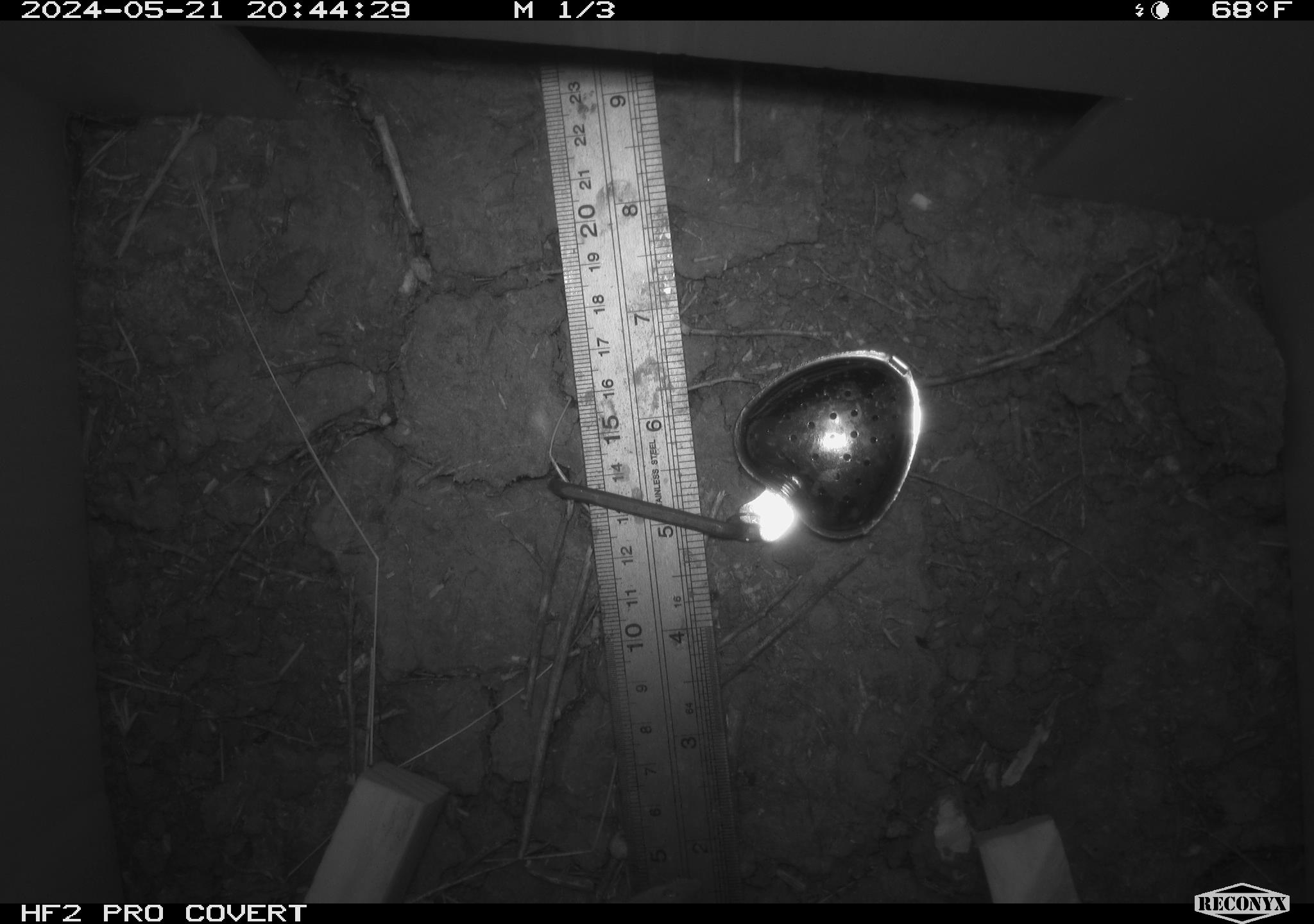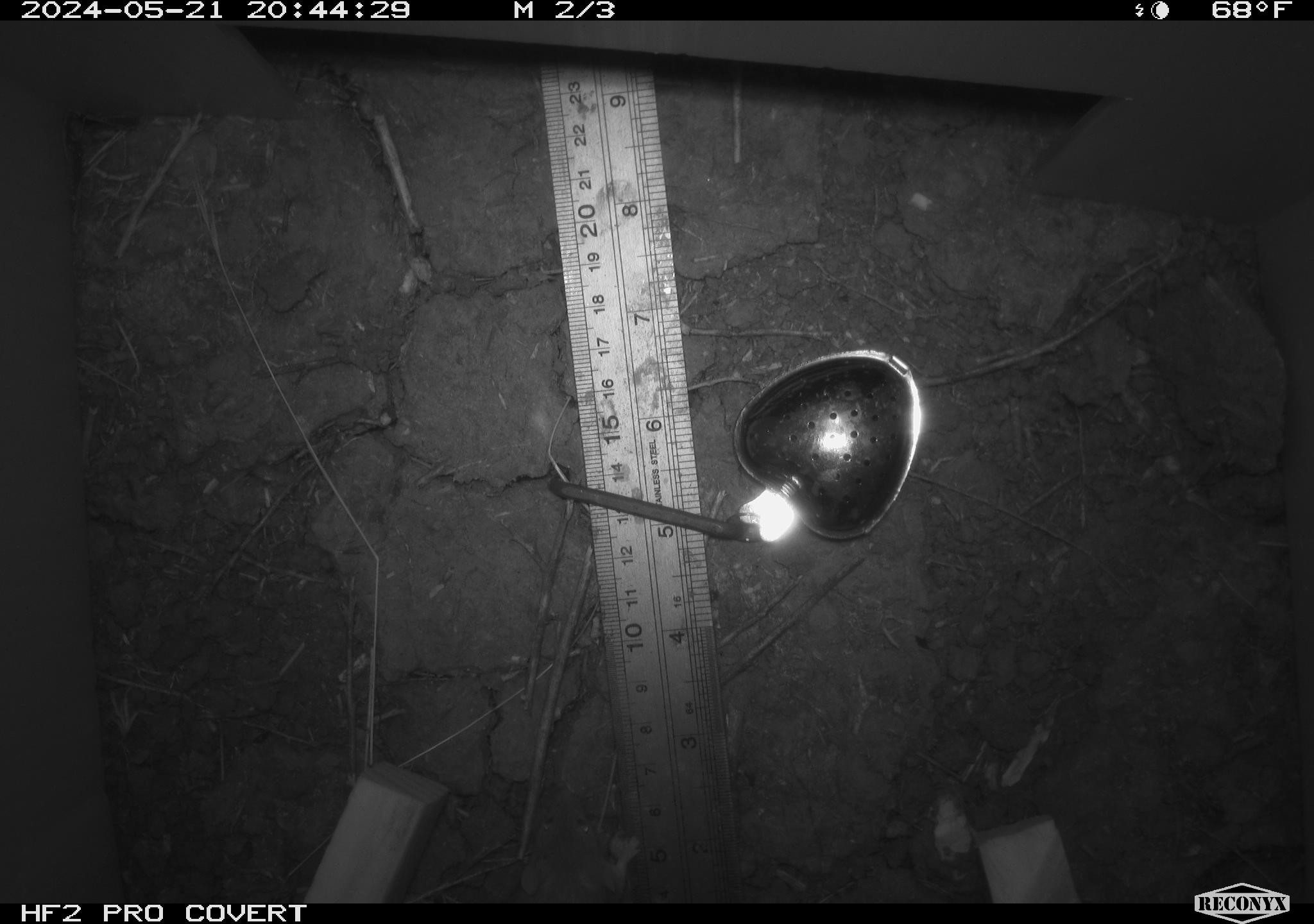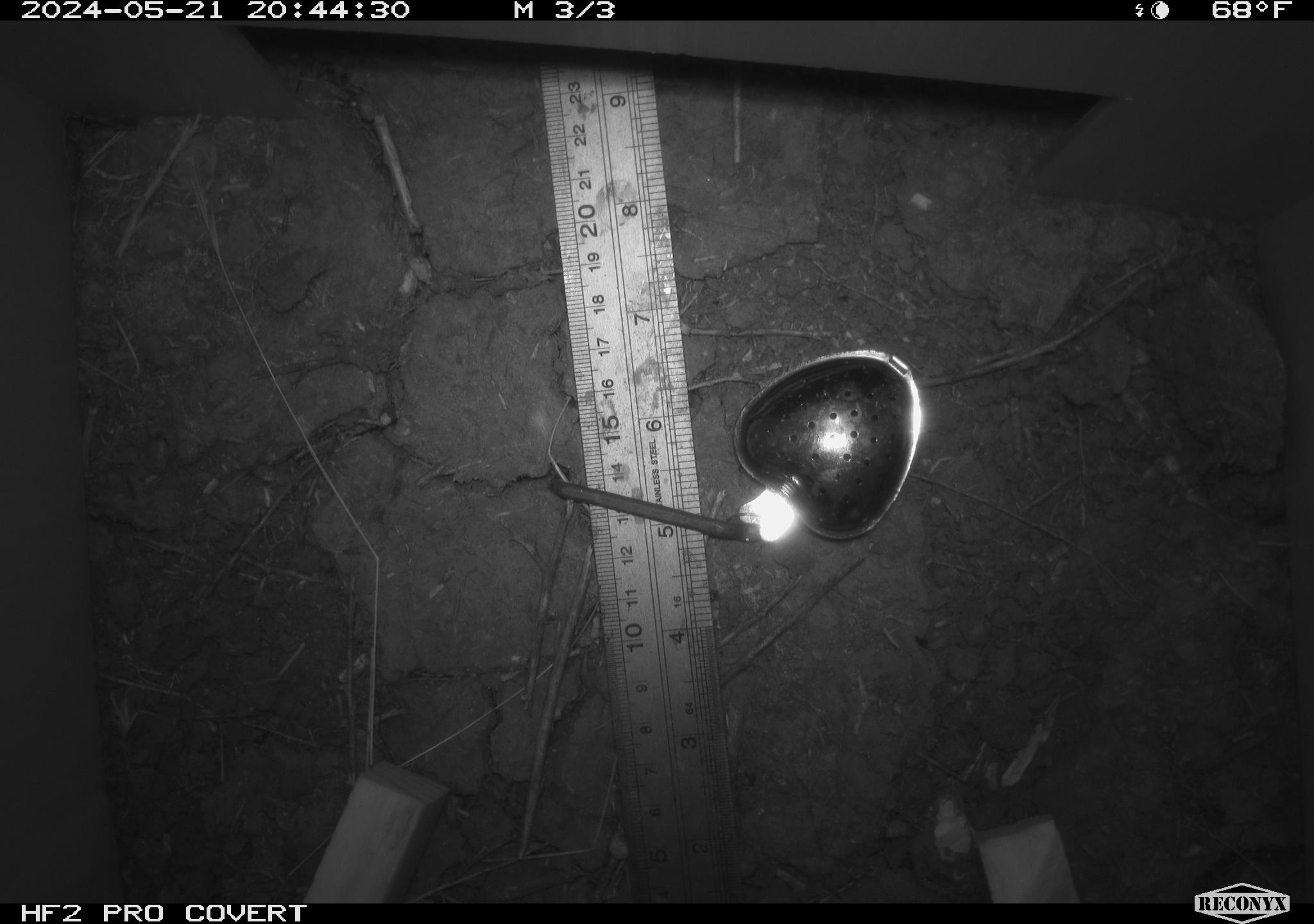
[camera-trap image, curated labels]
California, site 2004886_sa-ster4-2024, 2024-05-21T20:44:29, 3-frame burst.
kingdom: Animalia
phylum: Chordata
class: Mammalia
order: Rodentia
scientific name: Rodentia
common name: mouse species